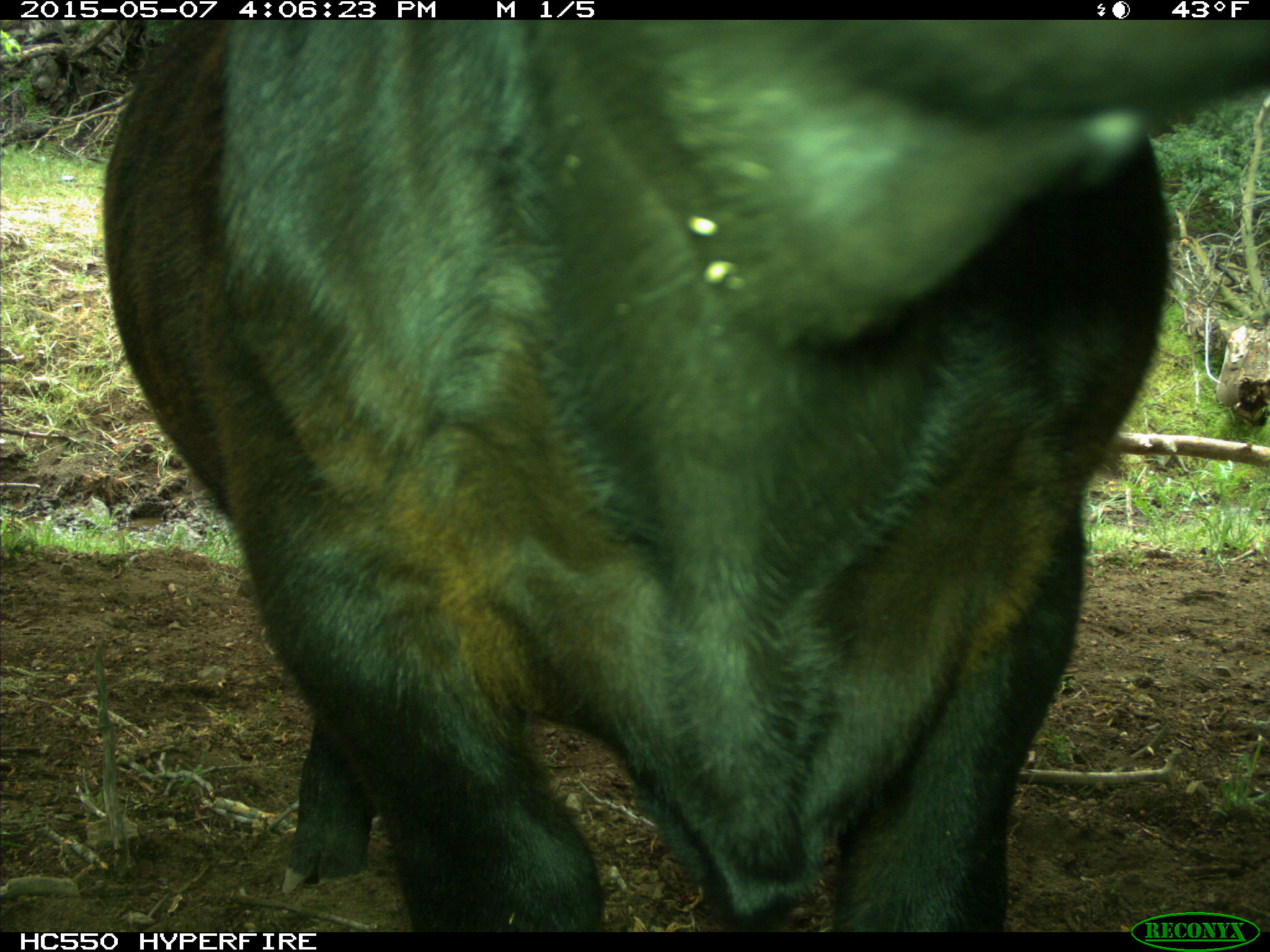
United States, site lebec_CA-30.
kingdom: Animalia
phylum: Chordata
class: Mammalia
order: Artiodactyla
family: Bovidae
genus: Bos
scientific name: Bos taurus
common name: domestic cow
Bos taurus (domestic cow).